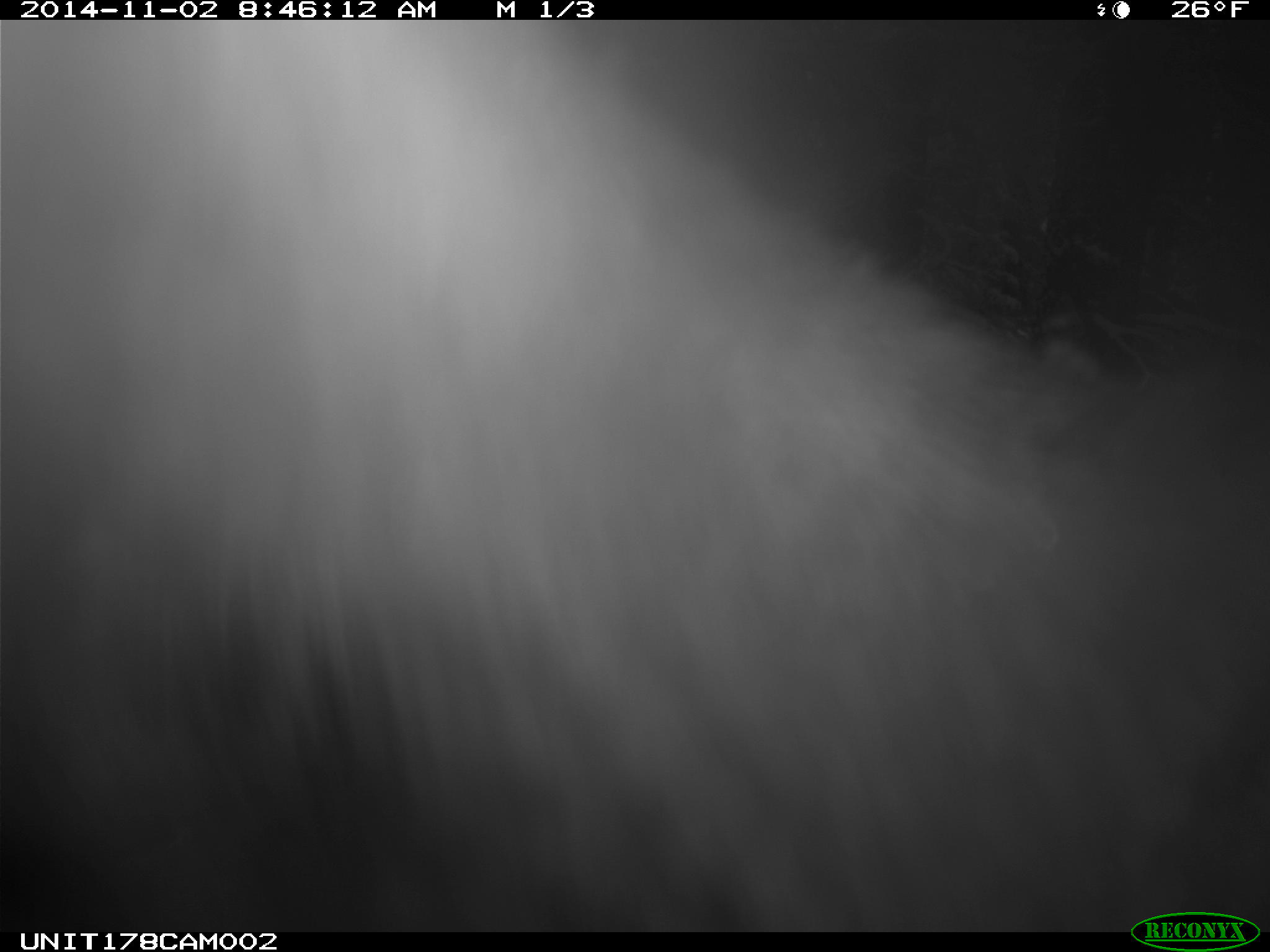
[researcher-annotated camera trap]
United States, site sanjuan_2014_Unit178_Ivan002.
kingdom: Animalia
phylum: Chordata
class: Mammalia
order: Artiodactyla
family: Cervidae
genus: Cervus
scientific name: Cervus elaphus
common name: red deer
Cervus elaphus (red deer).